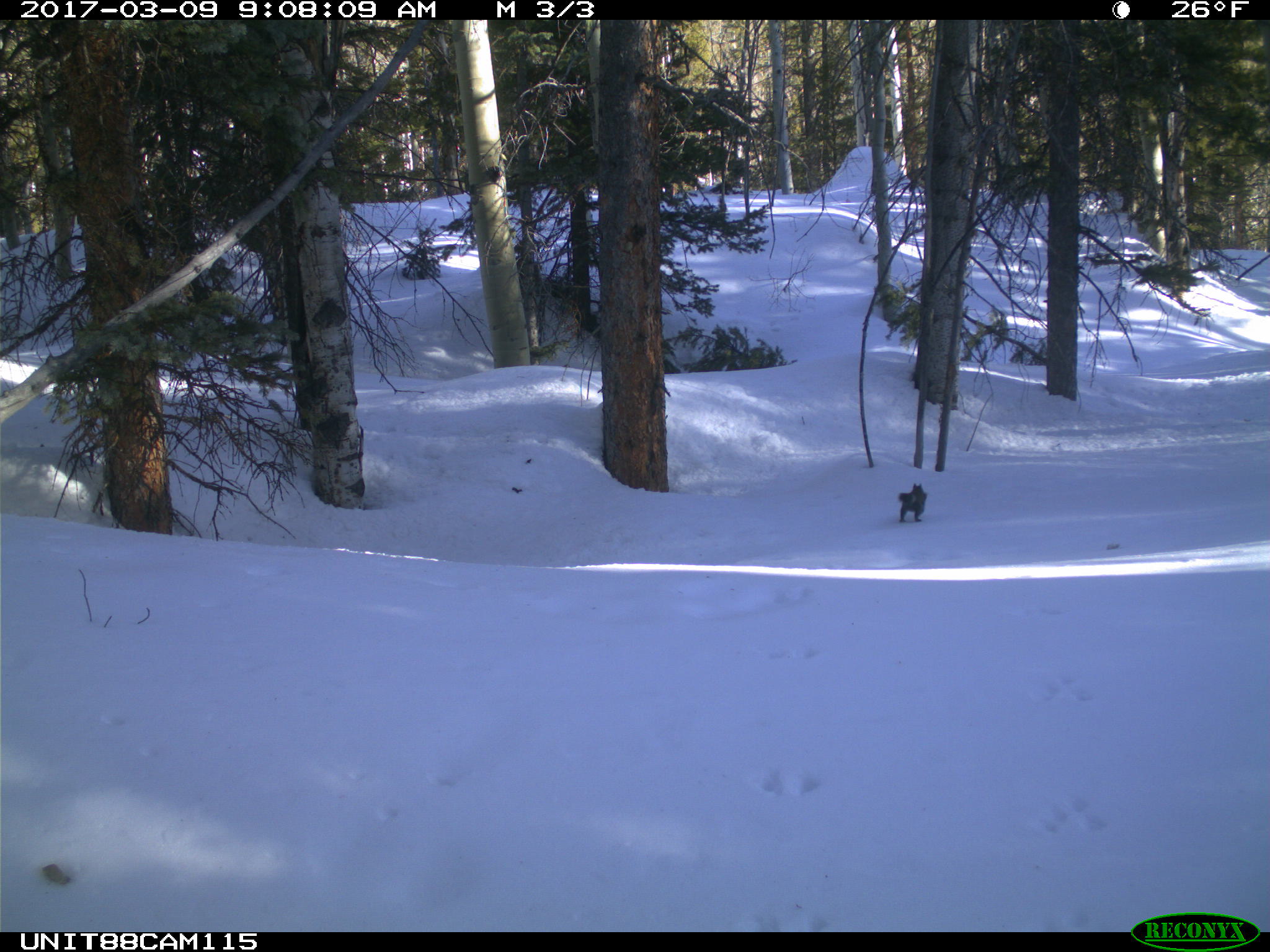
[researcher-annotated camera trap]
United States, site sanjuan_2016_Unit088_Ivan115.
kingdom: Animalia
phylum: Chordata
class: Mammalia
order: Rodentia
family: Sciuridae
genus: Tamiasciurus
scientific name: Tamiasciurus hudsonicus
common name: american red squirrel